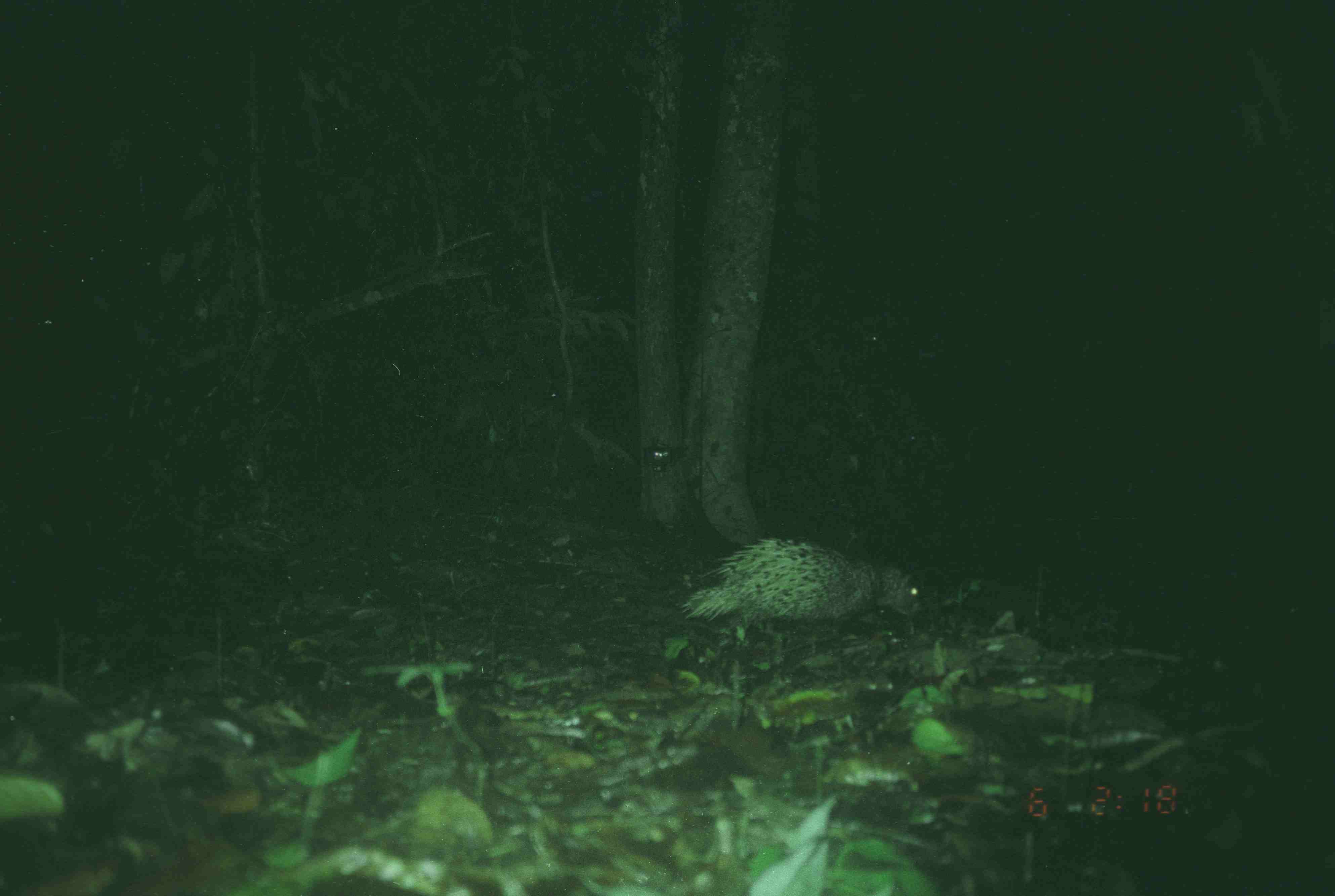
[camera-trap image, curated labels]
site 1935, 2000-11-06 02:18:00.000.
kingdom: Animalia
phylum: Chordata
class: Mammalia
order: Rodentia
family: Hystricidae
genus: Hystrix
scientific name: Hystrix brachyura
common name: east asian porcupine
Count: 1.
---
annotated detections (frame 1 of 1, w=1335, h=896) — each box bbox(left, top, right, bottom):
hystrix brachyura: bbox(674, 532, 927, 646)